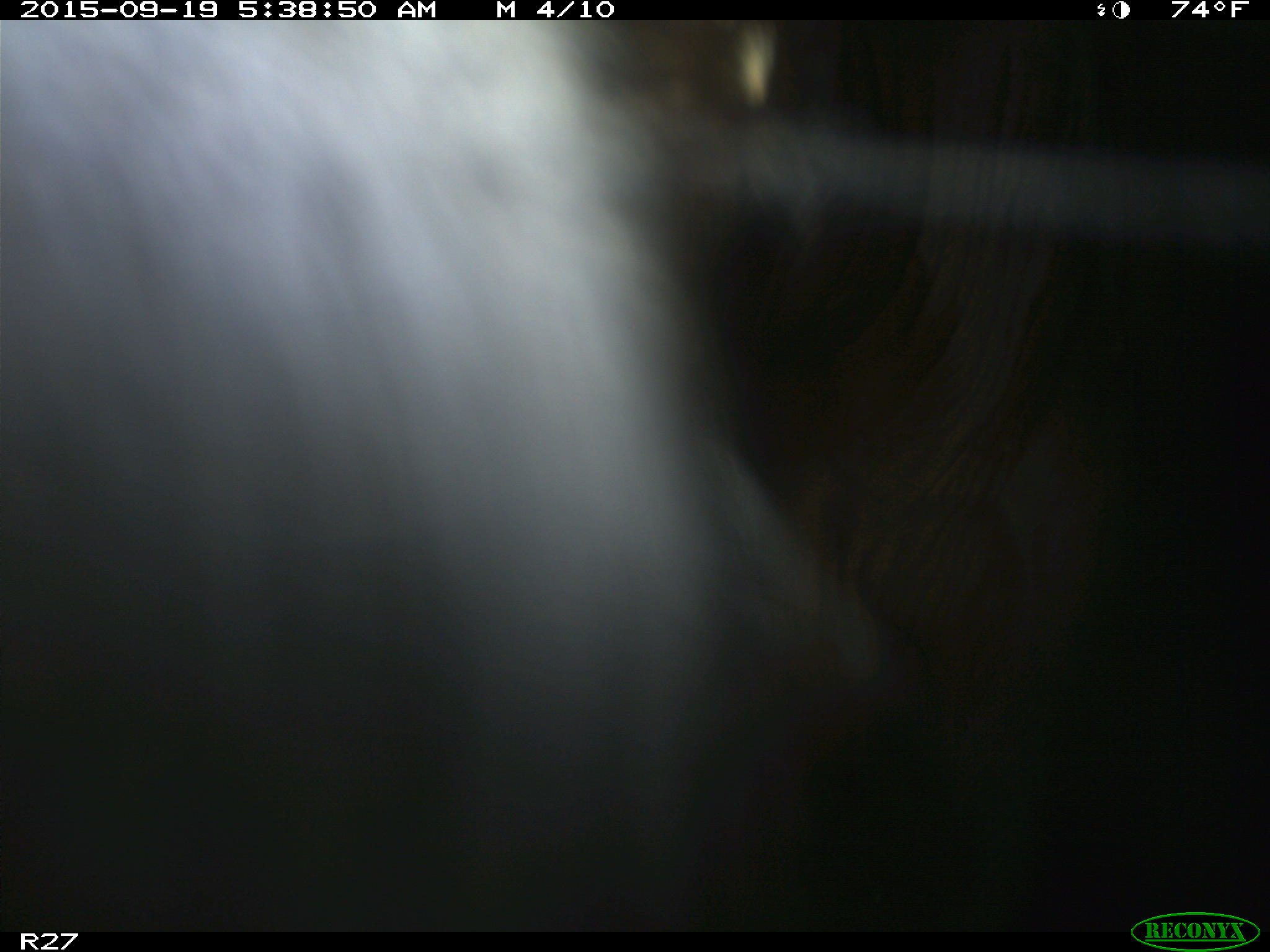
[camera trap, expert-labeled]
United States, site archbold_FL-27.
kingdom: Animalia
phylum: Chordata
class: Mammalia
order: Artiodactyla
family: Bovidae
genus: Bos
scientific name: Bos taurus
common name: domestic cow